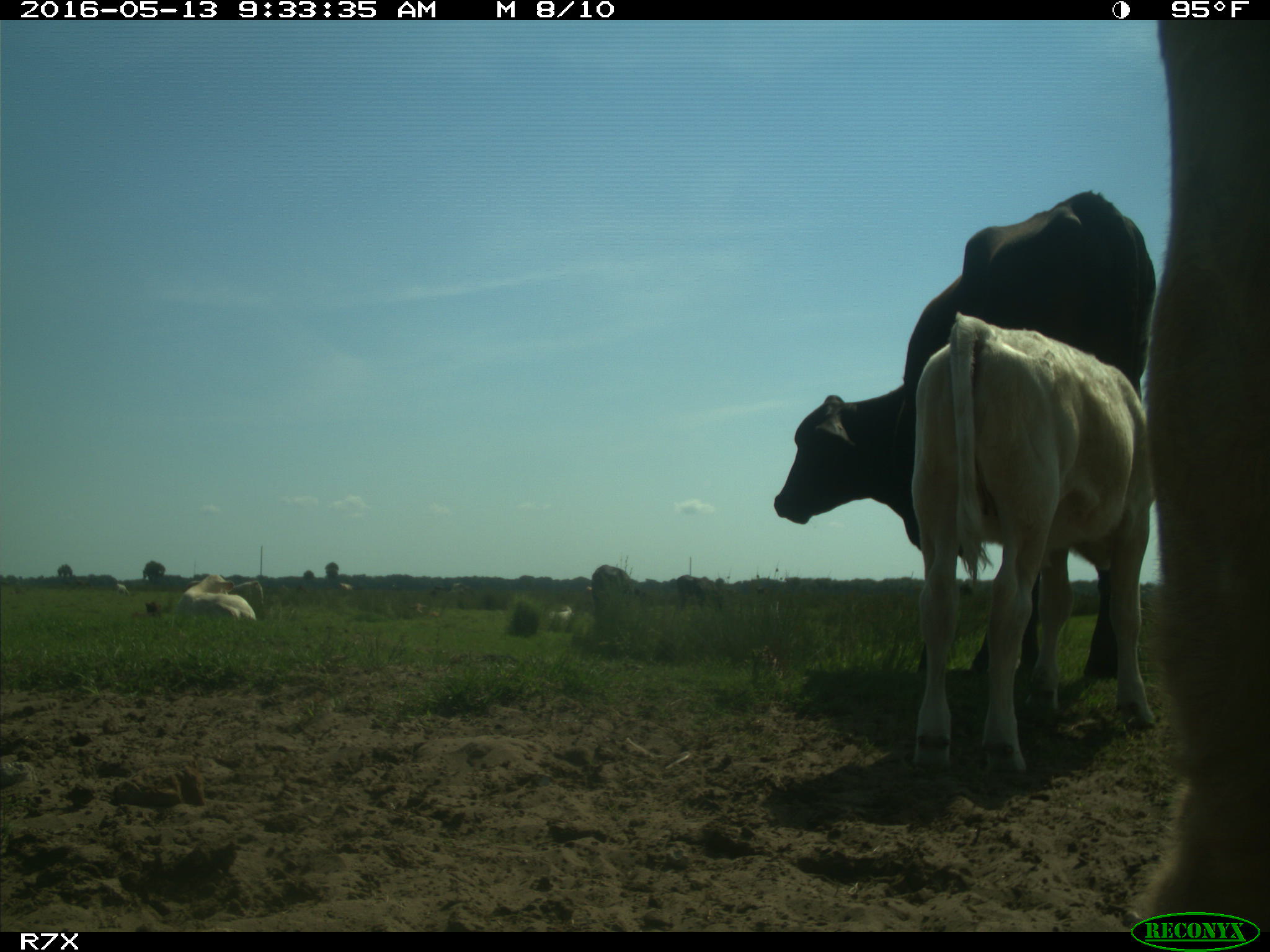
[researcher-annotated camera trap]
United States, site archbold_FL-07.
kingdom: Animalia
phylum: Chordata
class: Mammalia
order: Artiodactyla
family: Bovidae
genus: Bos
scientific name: Bos taurus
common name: domestic cow